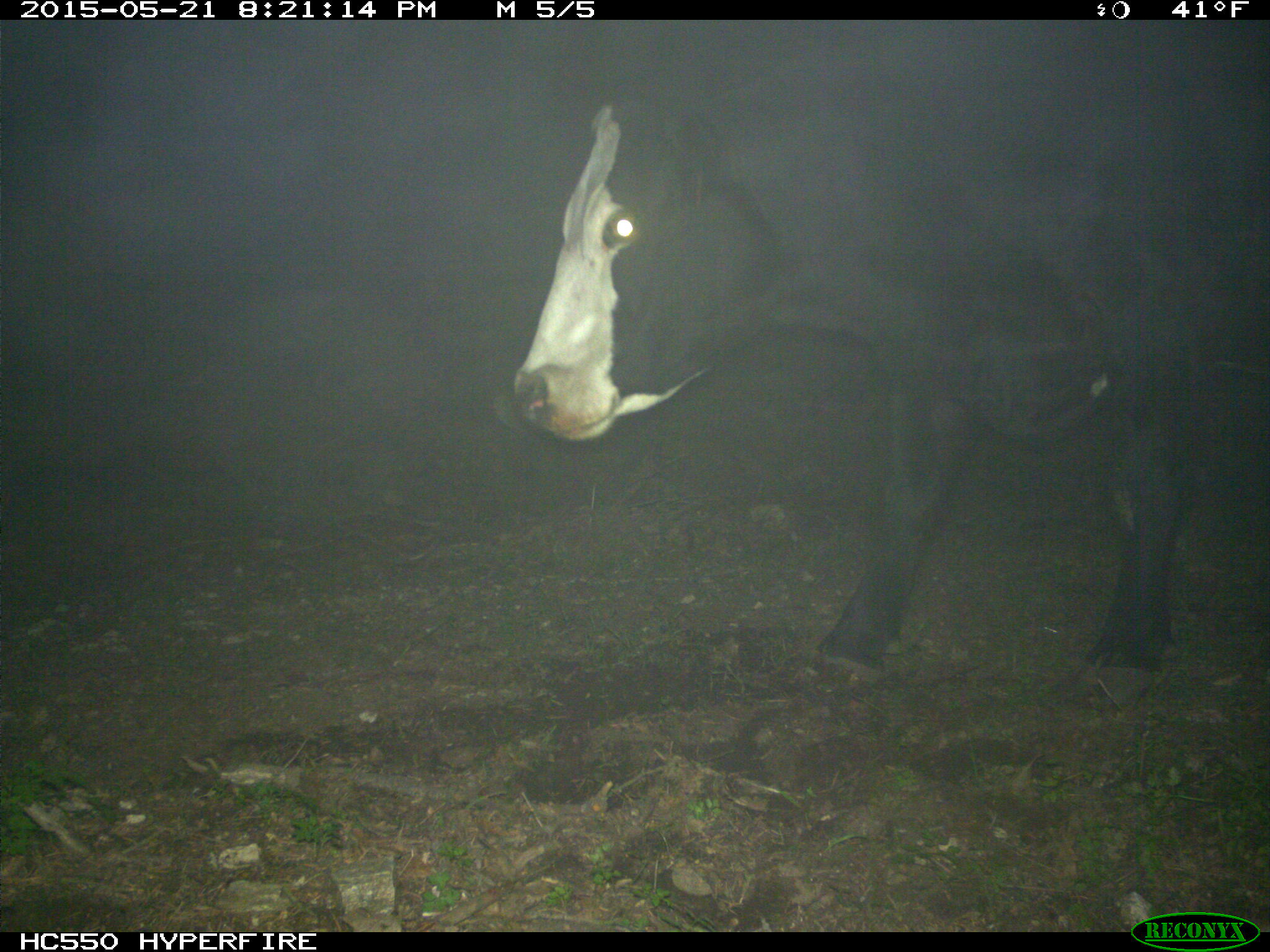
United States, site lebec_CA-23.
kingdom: Animalia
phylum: Chordata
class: Mammalia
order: Artiodactyla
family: Bovidae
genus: Bos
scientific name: Bos taurus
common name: domestic cow